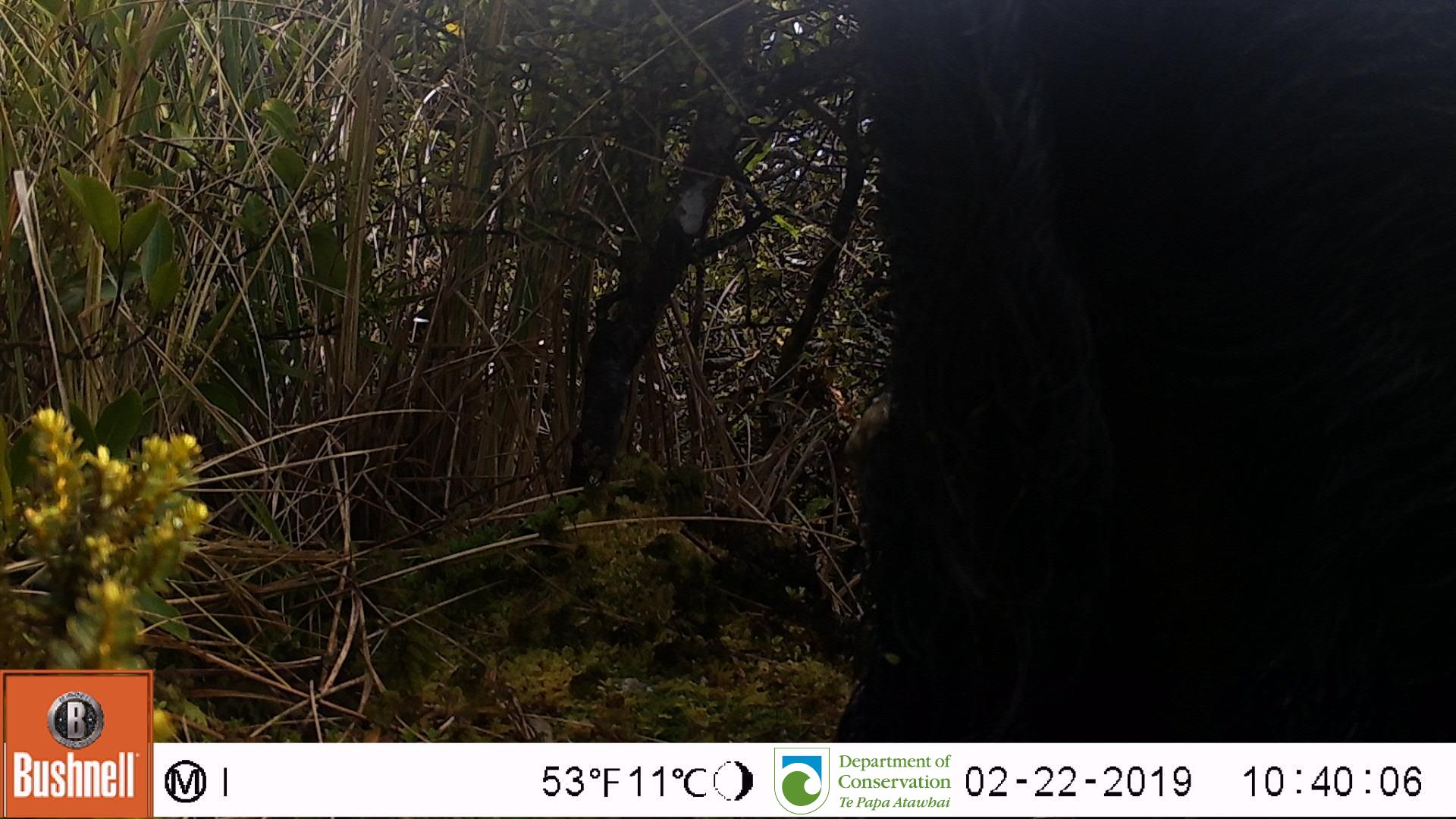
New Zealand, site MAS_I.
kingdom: Animalia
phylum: Chordata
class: Mammalia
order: Artiodactyla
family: Suidae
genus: Sus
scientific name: Sus scrofa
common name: pig